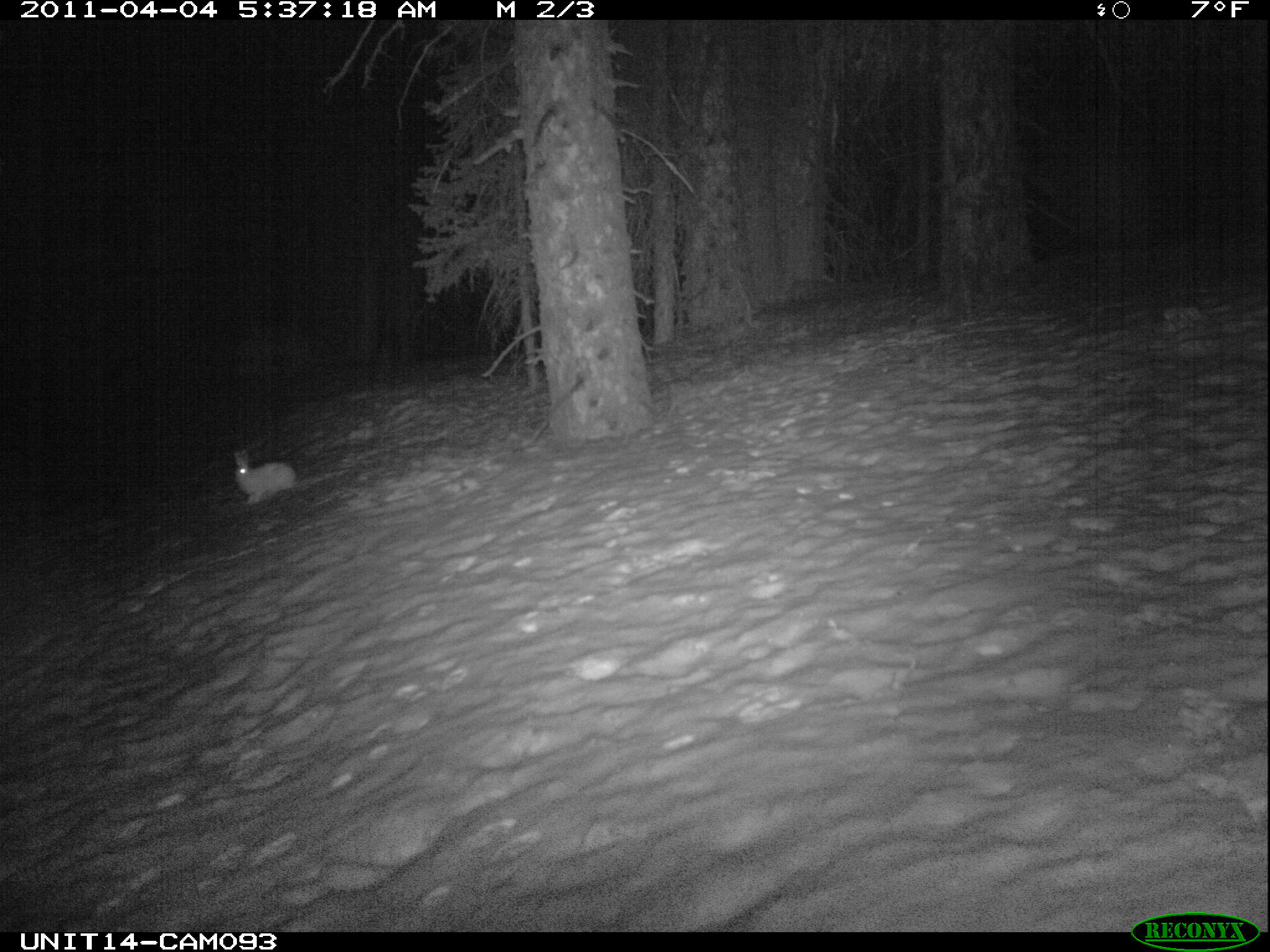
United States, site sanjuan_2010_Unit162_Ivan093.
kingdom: Animalia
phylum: Chordata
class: Mammalia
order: Lagomorpha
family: Leporidae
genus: Lepus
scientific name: Lepus americanus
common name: snowshoe hare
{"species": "Lepus americanus (snowshoe hare)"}